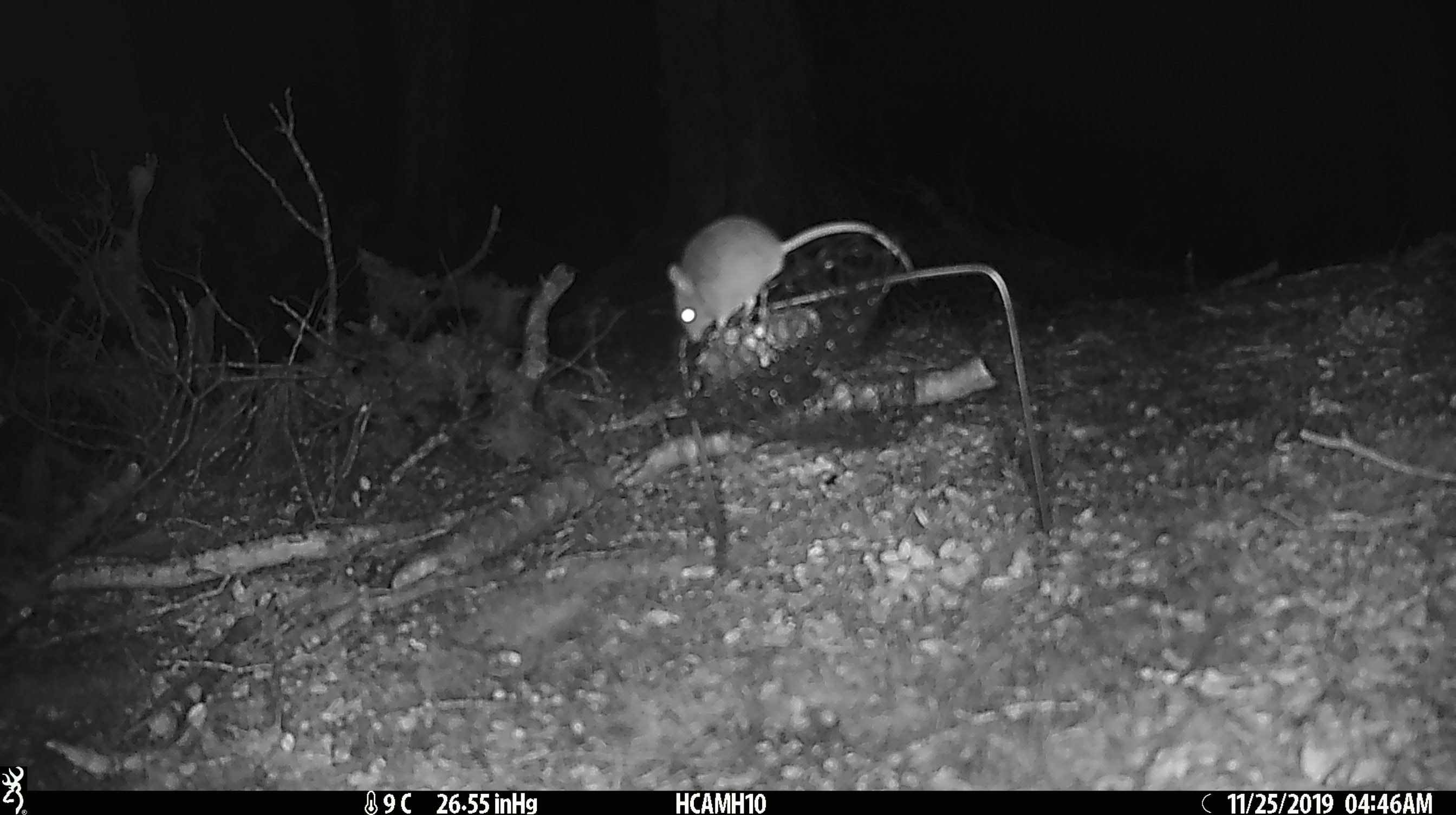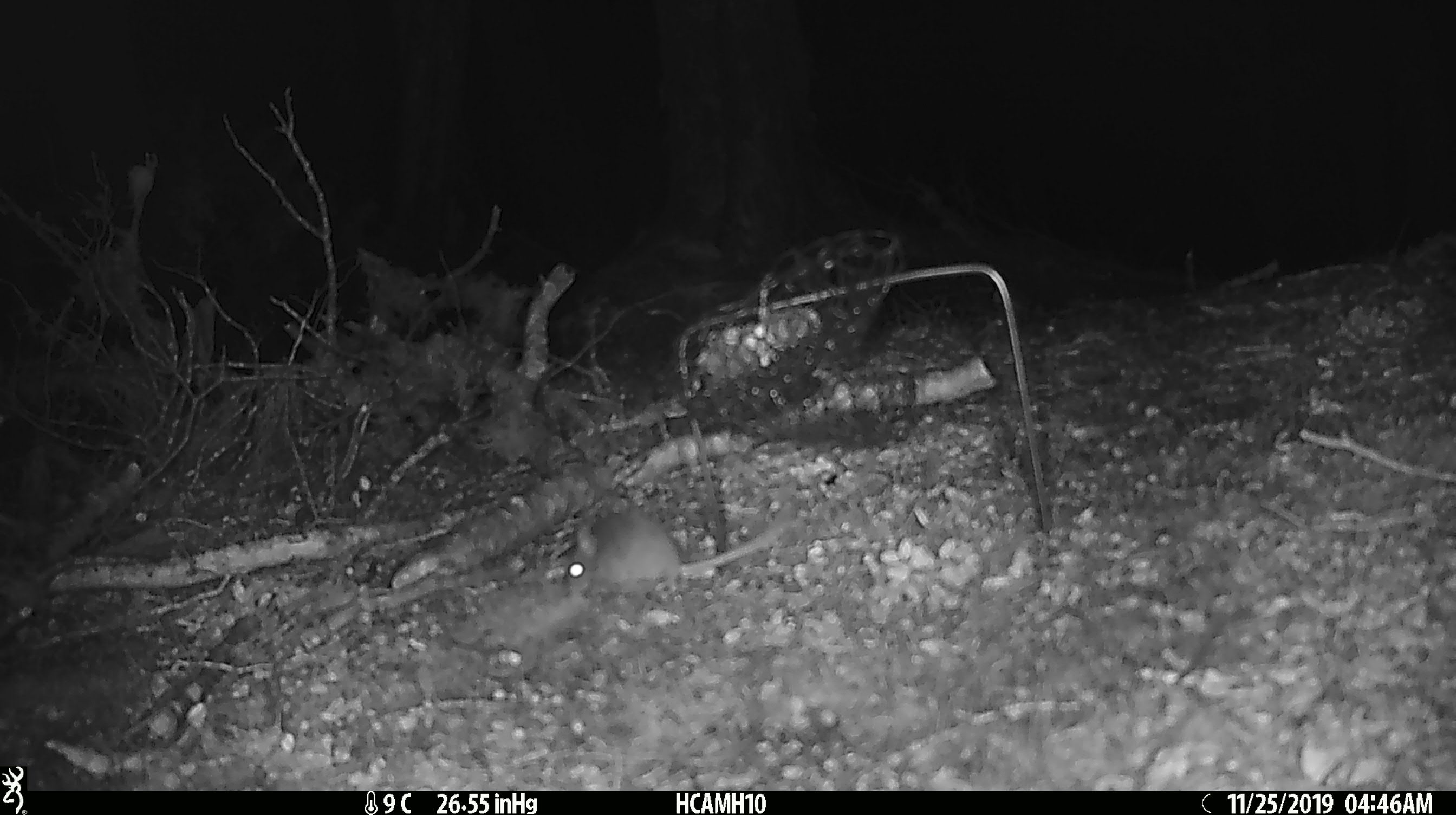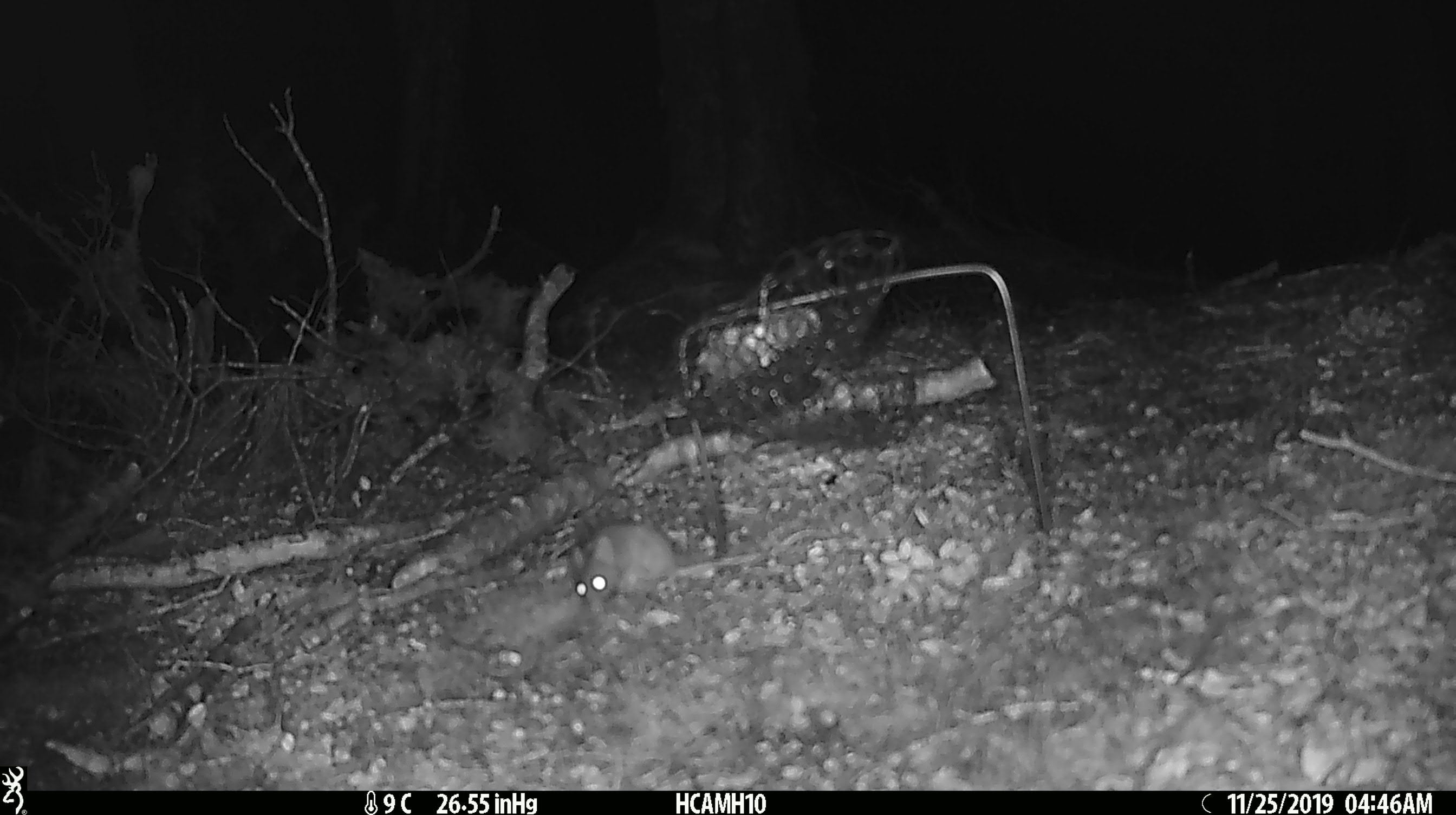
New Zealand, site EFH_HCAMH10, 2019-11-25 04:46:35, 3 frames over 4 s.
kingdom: Animalia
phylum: Chordata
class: Mammalia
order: Rodentia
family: Muridae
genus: Mus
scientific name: Mus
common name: mouse